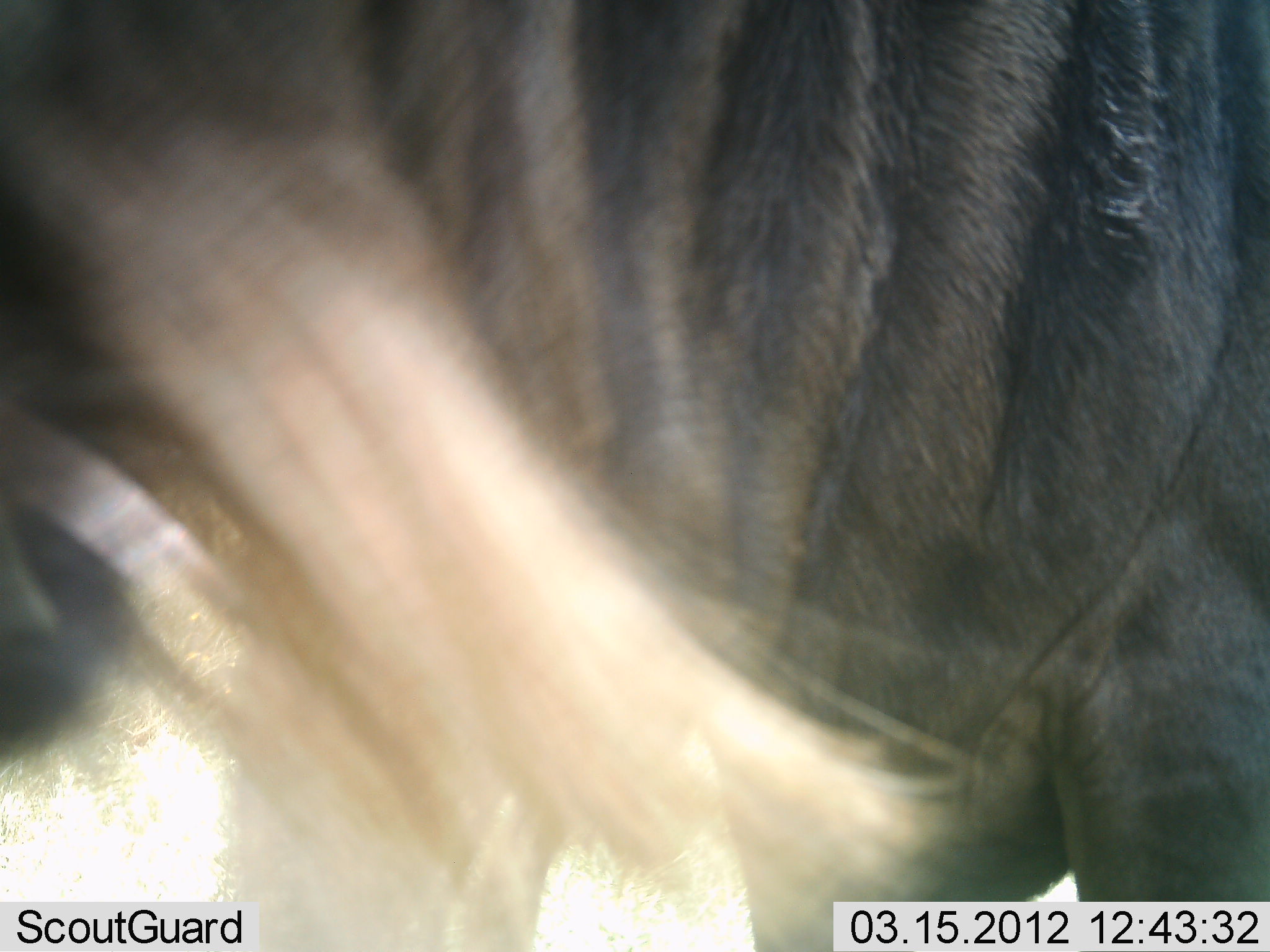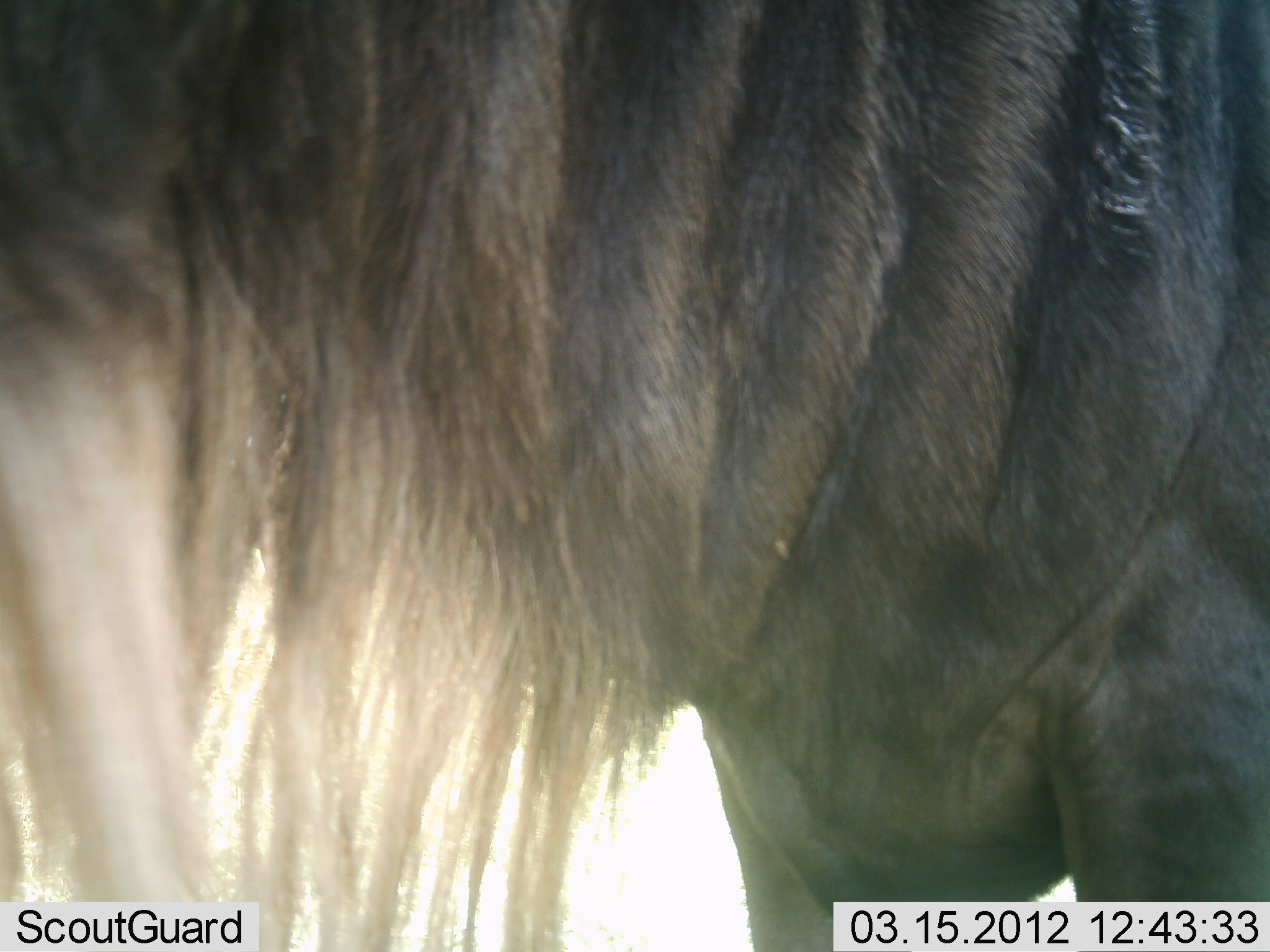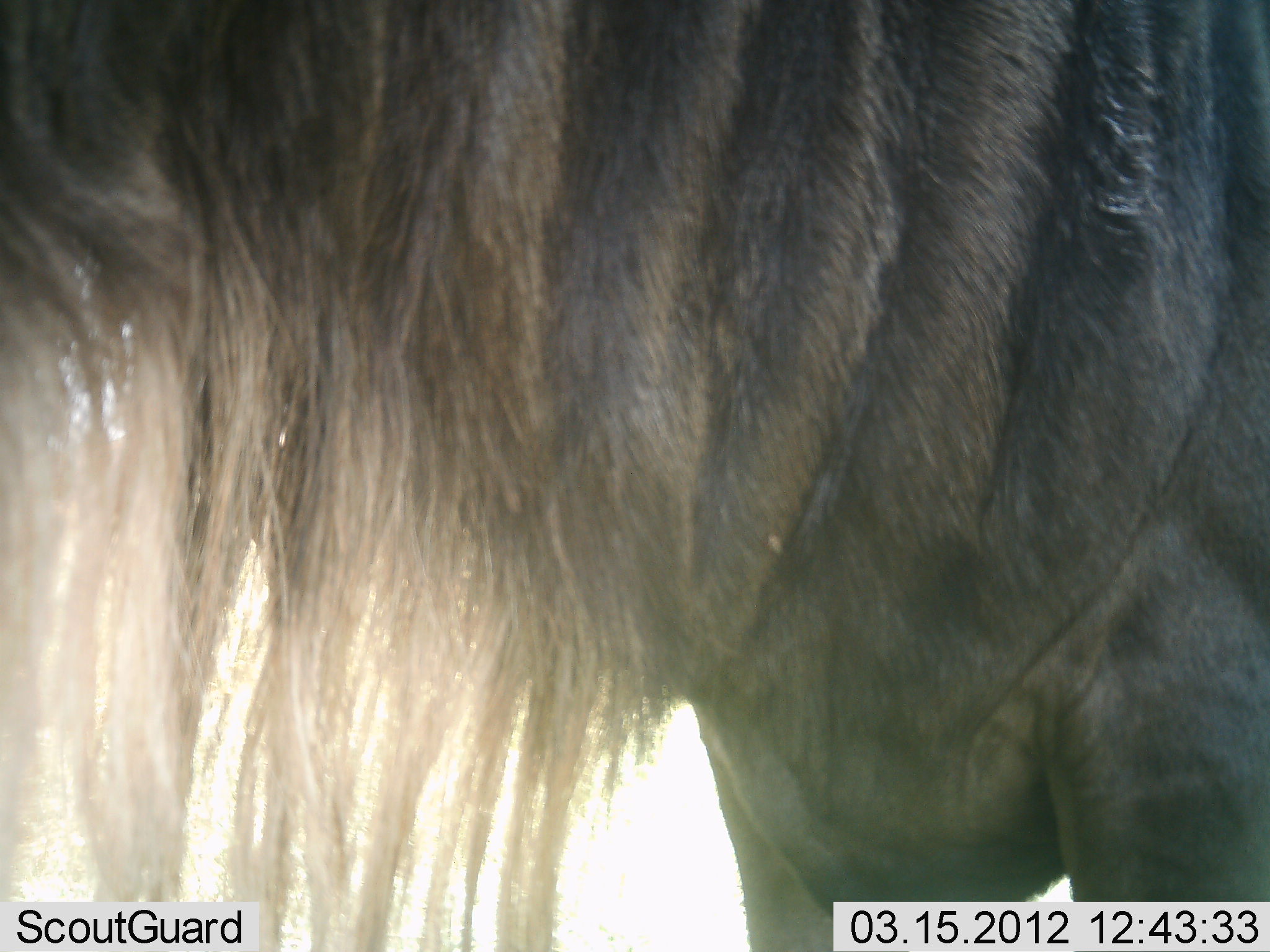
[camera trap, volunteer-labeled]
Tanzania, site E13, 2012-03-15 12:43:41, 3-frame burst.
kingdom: Animalia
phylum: Chordata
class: Mammalia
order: Artiodactyla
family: Bovidae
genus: Connochaetes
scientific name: Connochaetes taurinus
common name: blue wildebeest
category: wildebeest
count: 1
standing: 100%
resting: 0%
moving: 0%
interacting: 0%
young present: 0%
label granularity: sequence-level